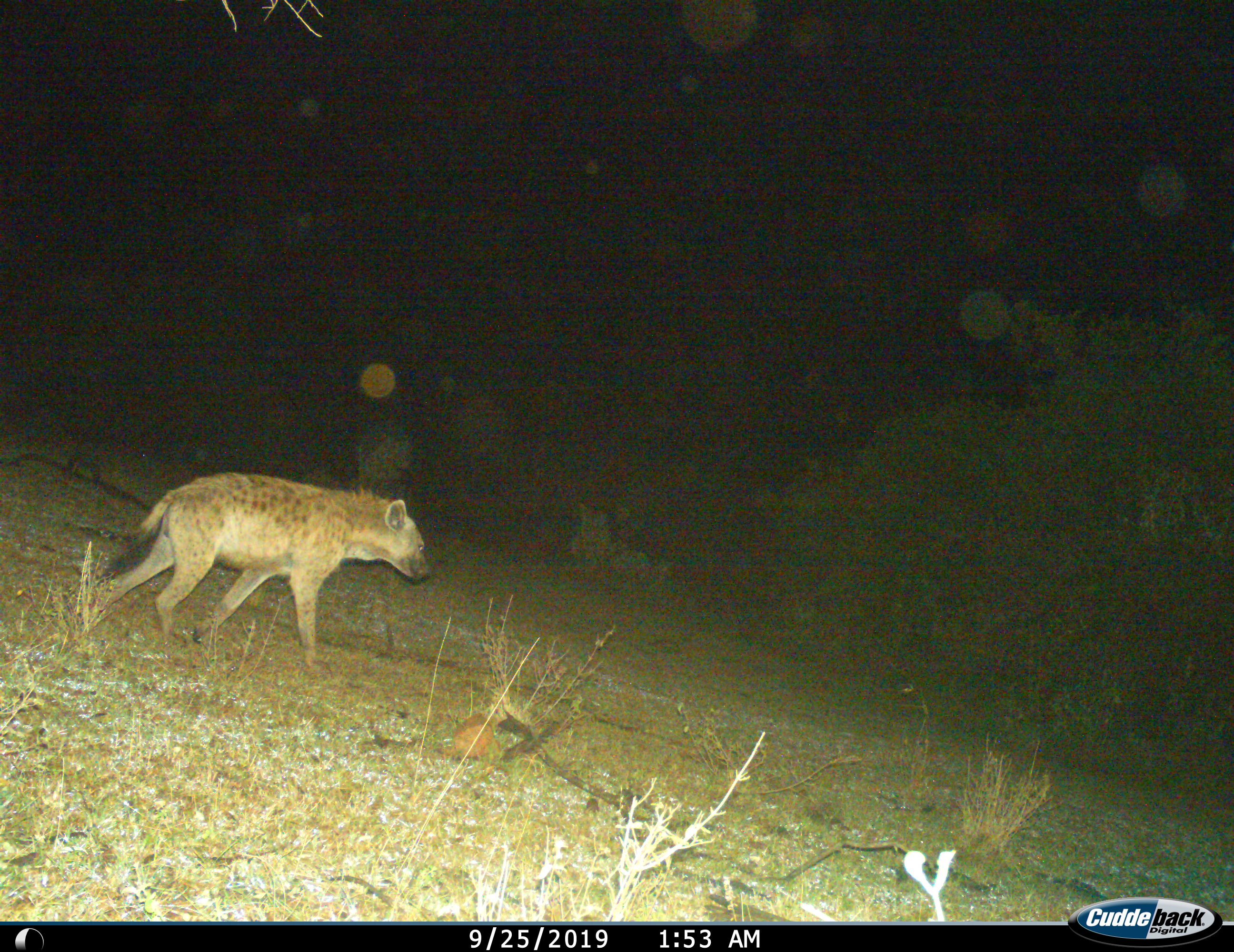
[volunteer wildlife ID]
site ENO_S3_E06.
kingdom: Animalia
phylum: Chordata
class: Mammalia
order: Carnivora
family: Hyaenidae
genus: Crocuta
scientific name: Crocuta crocuta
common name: spotted hyena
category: hyenaspotted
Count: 1.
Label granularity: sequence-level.